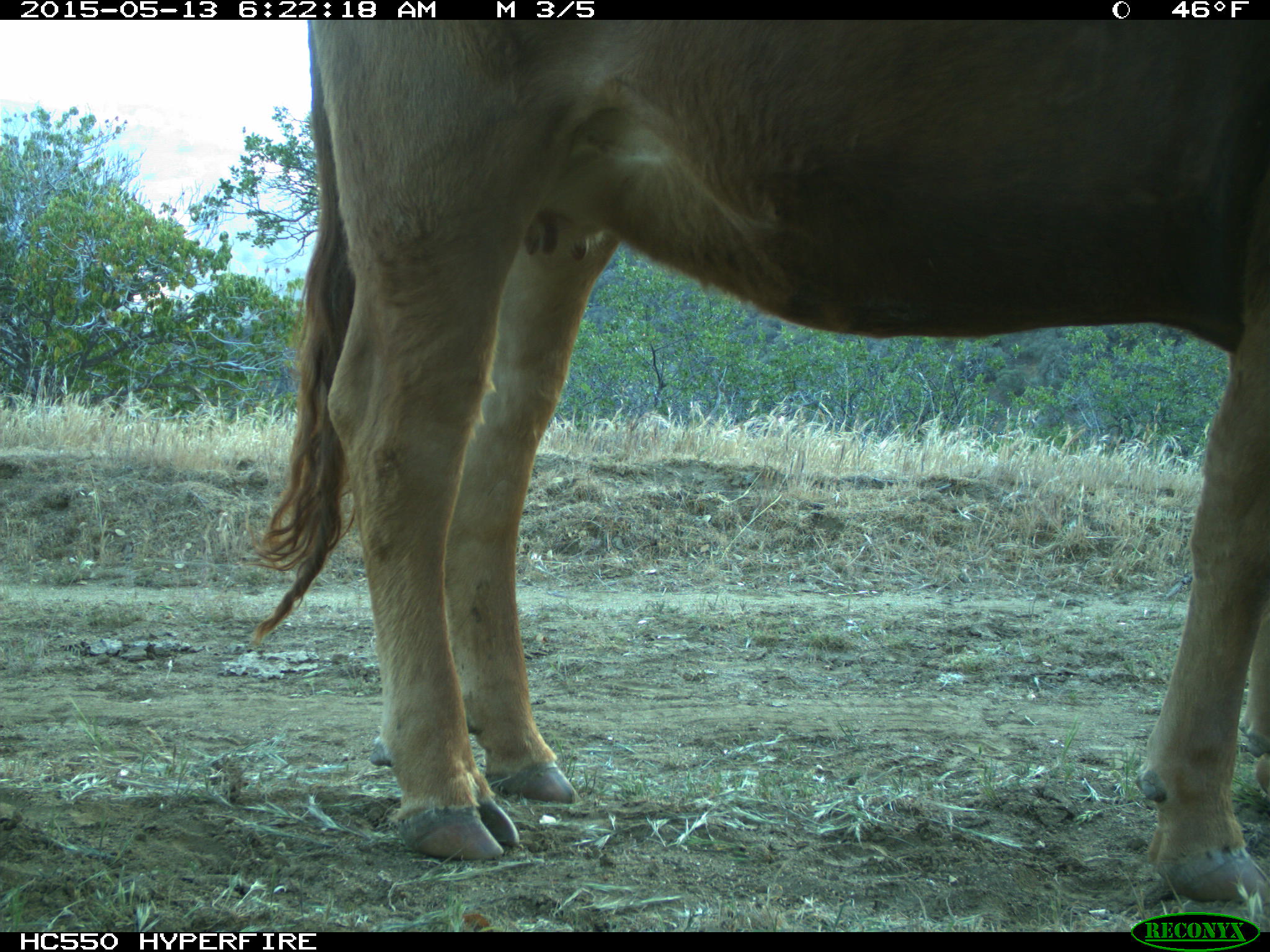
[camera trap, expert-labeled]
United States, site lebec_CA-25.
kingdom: Animalia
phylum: Chordata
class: Mammalia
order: Artiodactyla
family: Bovidae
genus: Bos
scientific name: Bos taurus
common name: domestic cow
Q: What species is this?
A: Bos taurus (domestic cow).